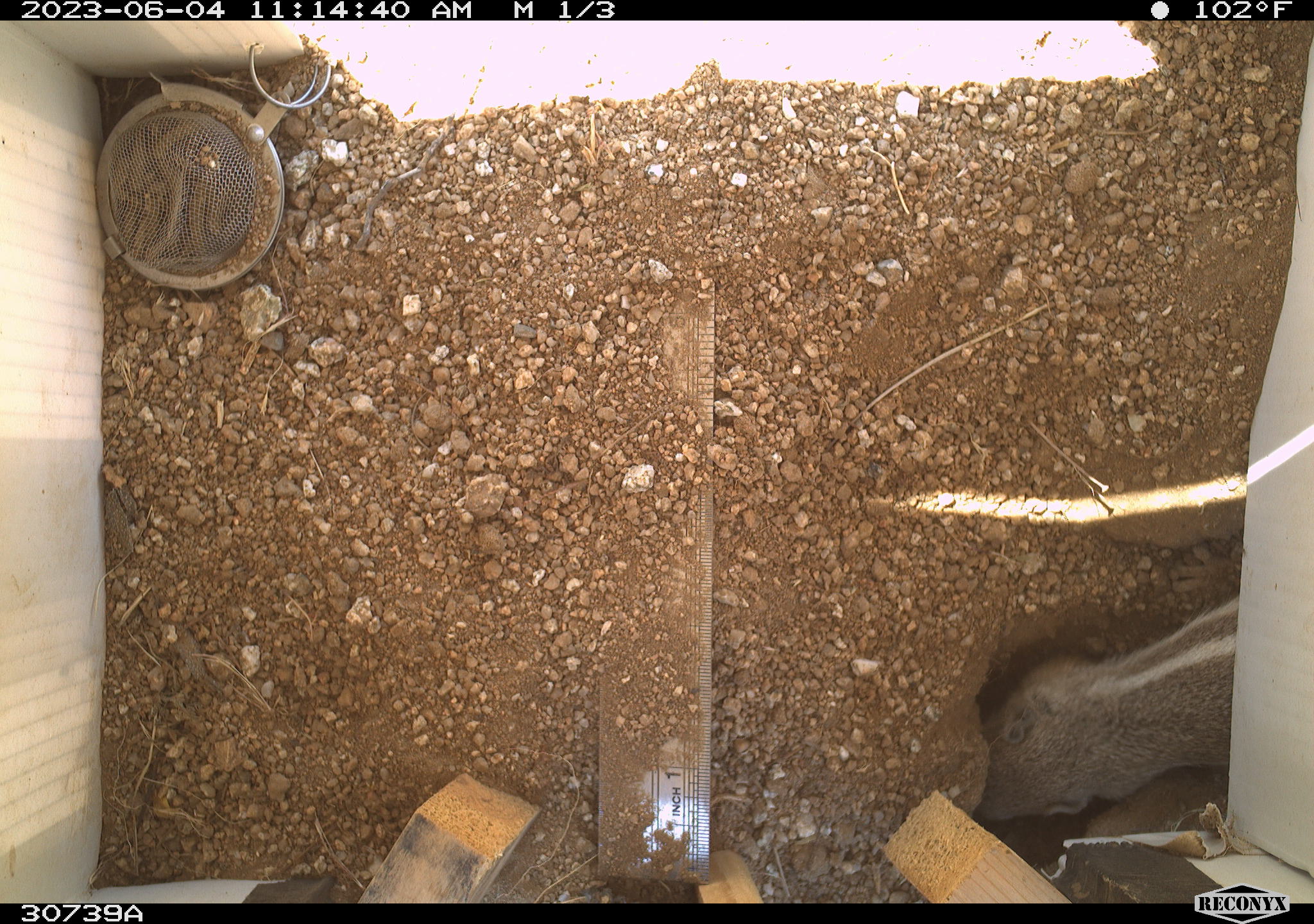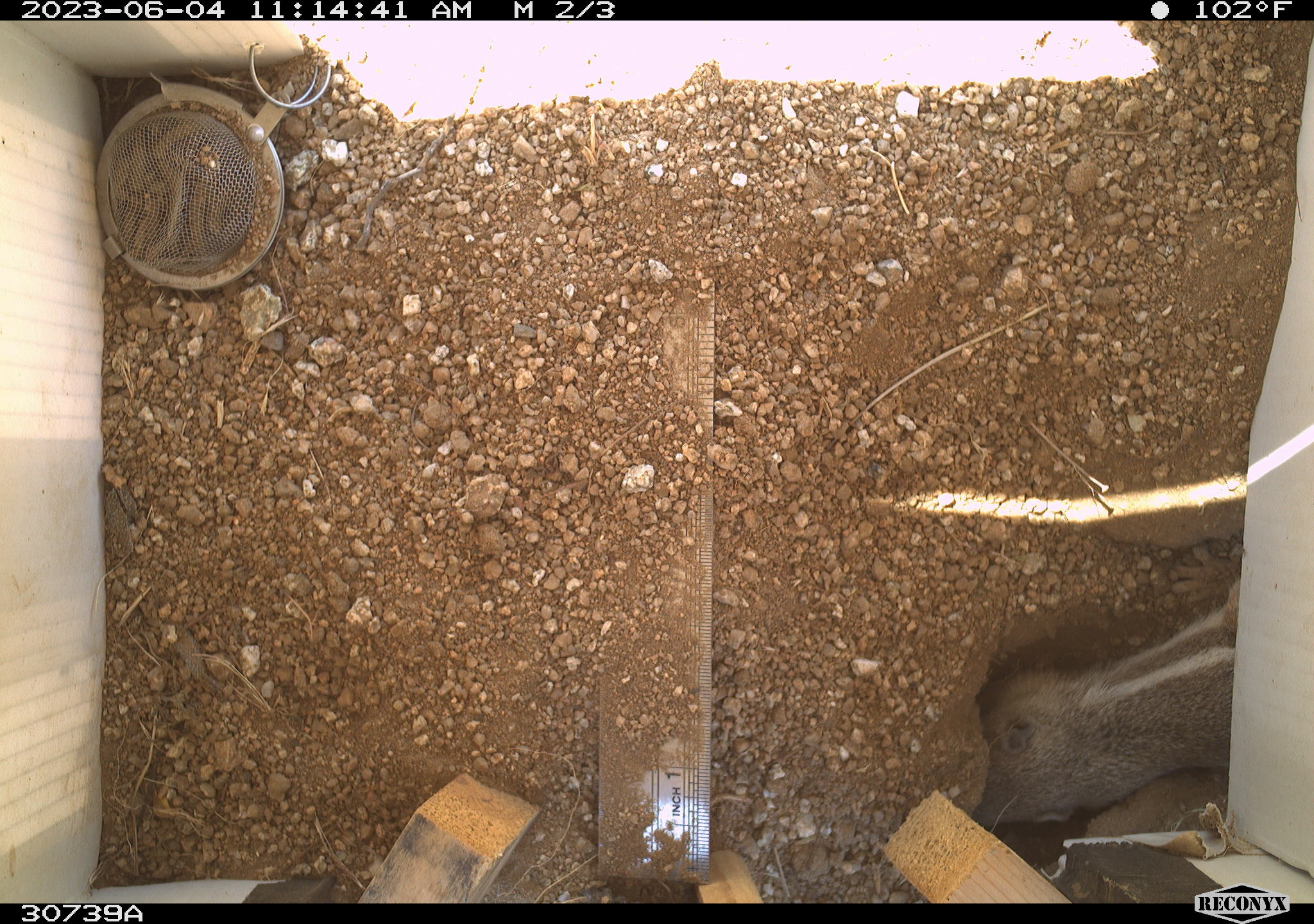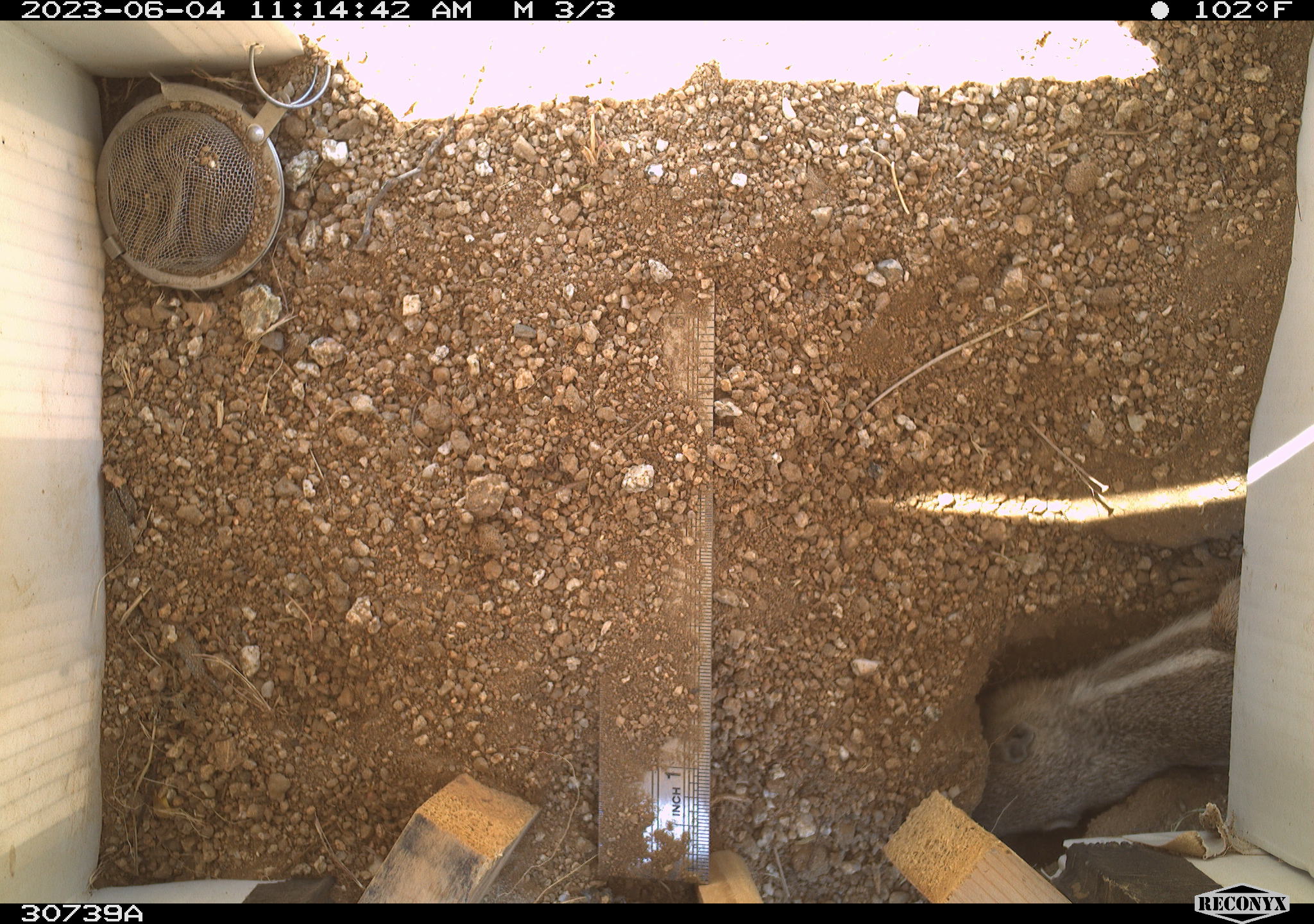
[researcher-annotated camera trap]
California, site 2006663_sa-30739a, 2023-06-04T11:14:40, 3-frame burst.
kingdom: Animalia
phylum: Chordata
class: Mammalia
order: Rodentia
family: Sciuridae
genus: Ammospermophilus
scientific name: Ammospermophilus leucurus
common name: white-tailed antelope squirrel